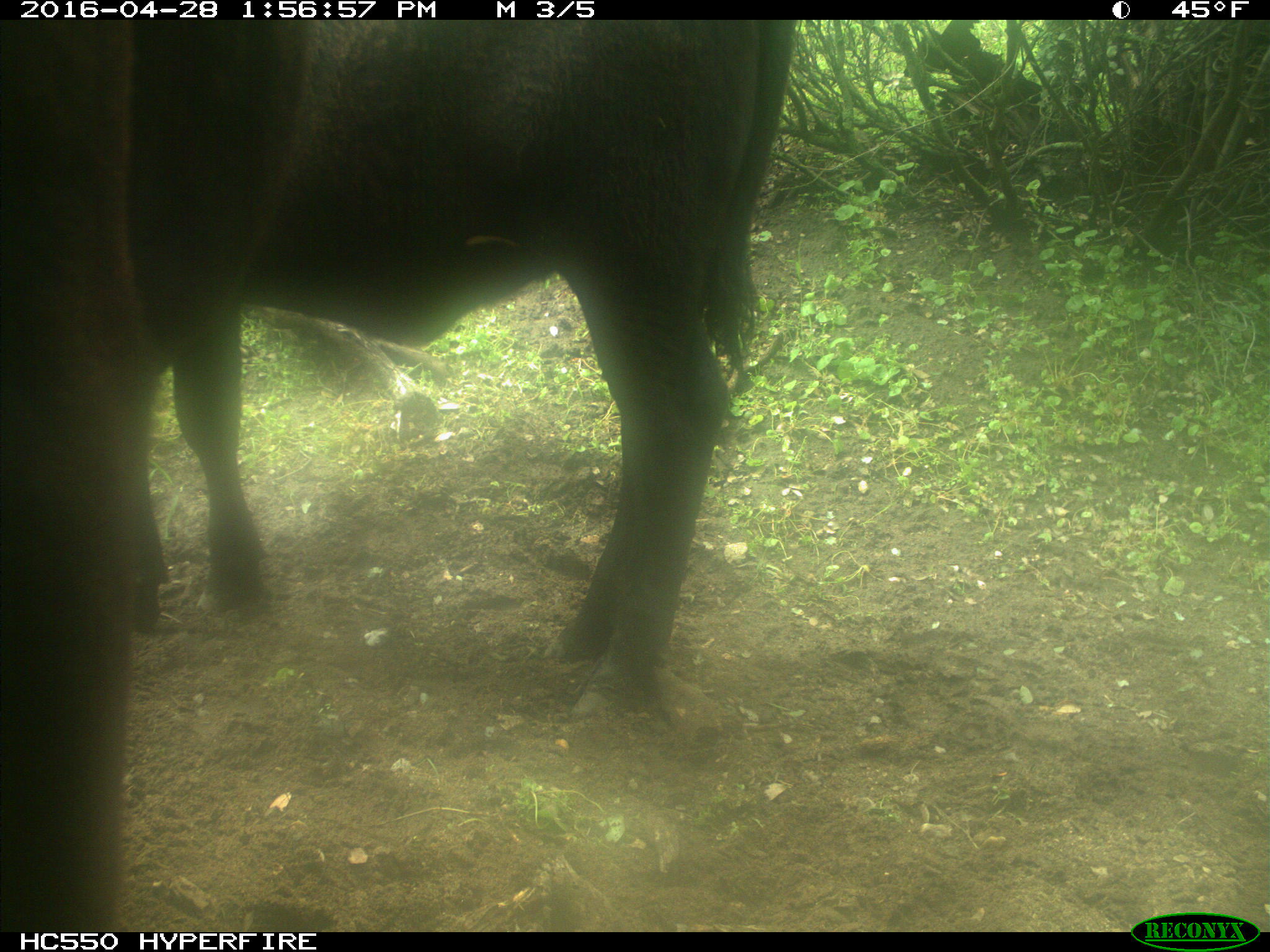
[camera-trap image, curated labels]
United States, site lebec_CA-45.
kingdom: Animalia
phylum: Chordata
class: Mammalia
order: Artiodactyla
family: Bovidae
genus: Bos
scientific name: Bos taurus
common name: domestic cow